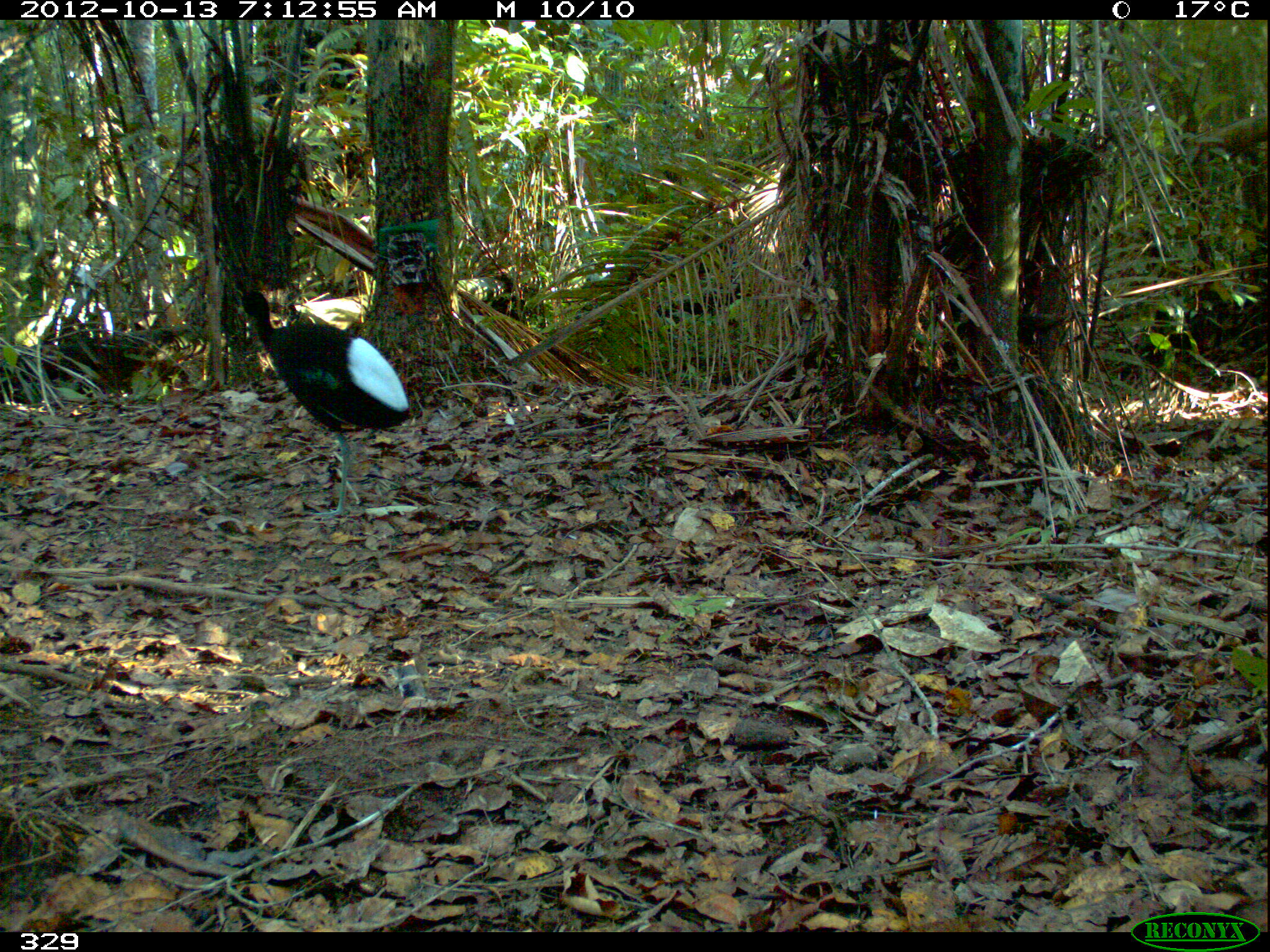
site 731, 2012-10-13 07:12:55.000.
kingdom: Animalia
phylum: Chordata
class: Aves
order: Gruiformes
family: Psophiidae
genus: Psophia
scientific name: Psophia leucoptera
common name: pale-winged trumpeter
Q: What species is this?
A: Psophia leucoptera (pale-winged trumpeter).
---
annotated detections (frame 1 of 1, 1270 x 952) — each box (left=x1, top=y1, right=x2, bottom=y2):
psophia leucoptera: (left=233, top=281, right=410, bottom=516)